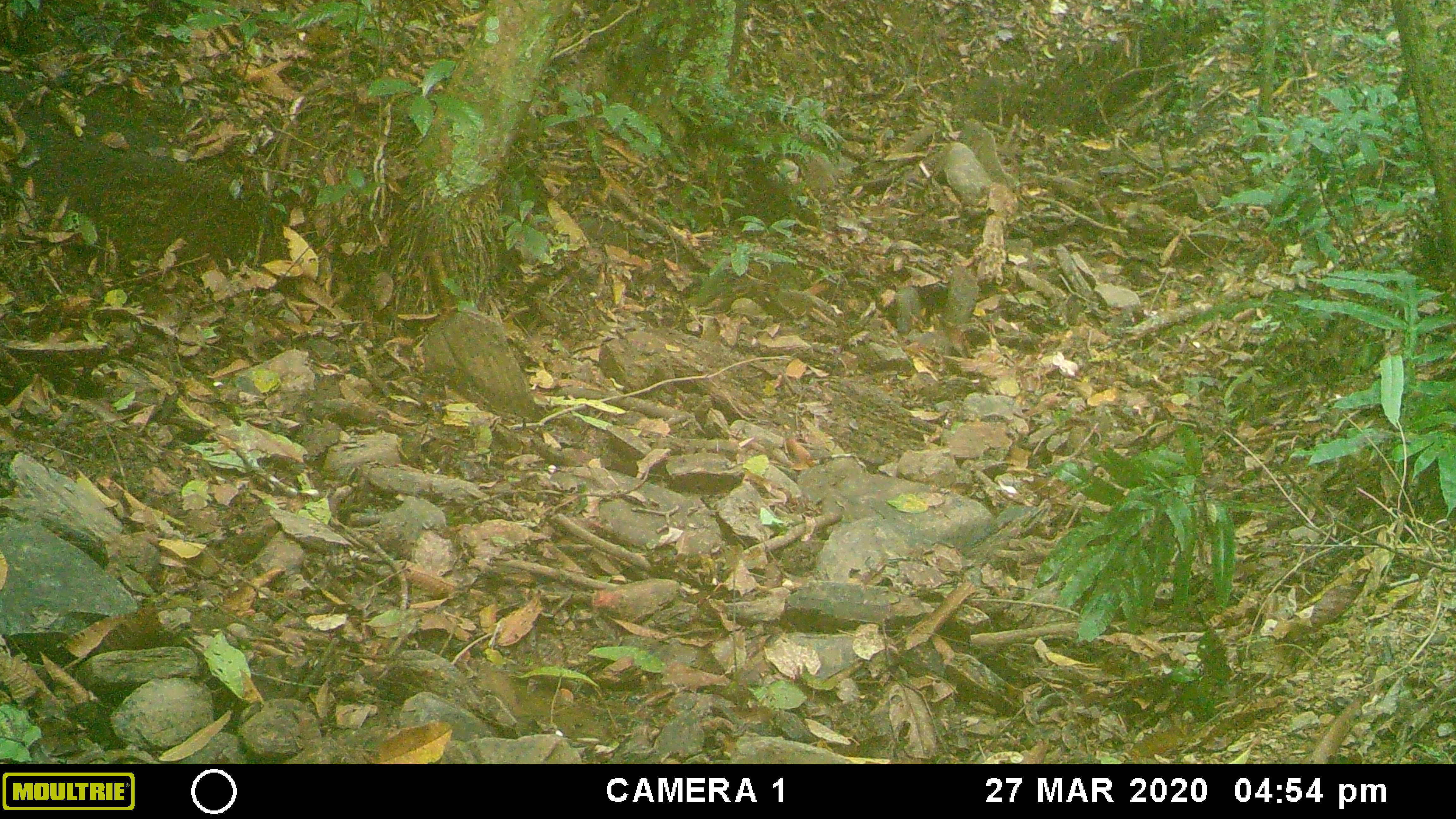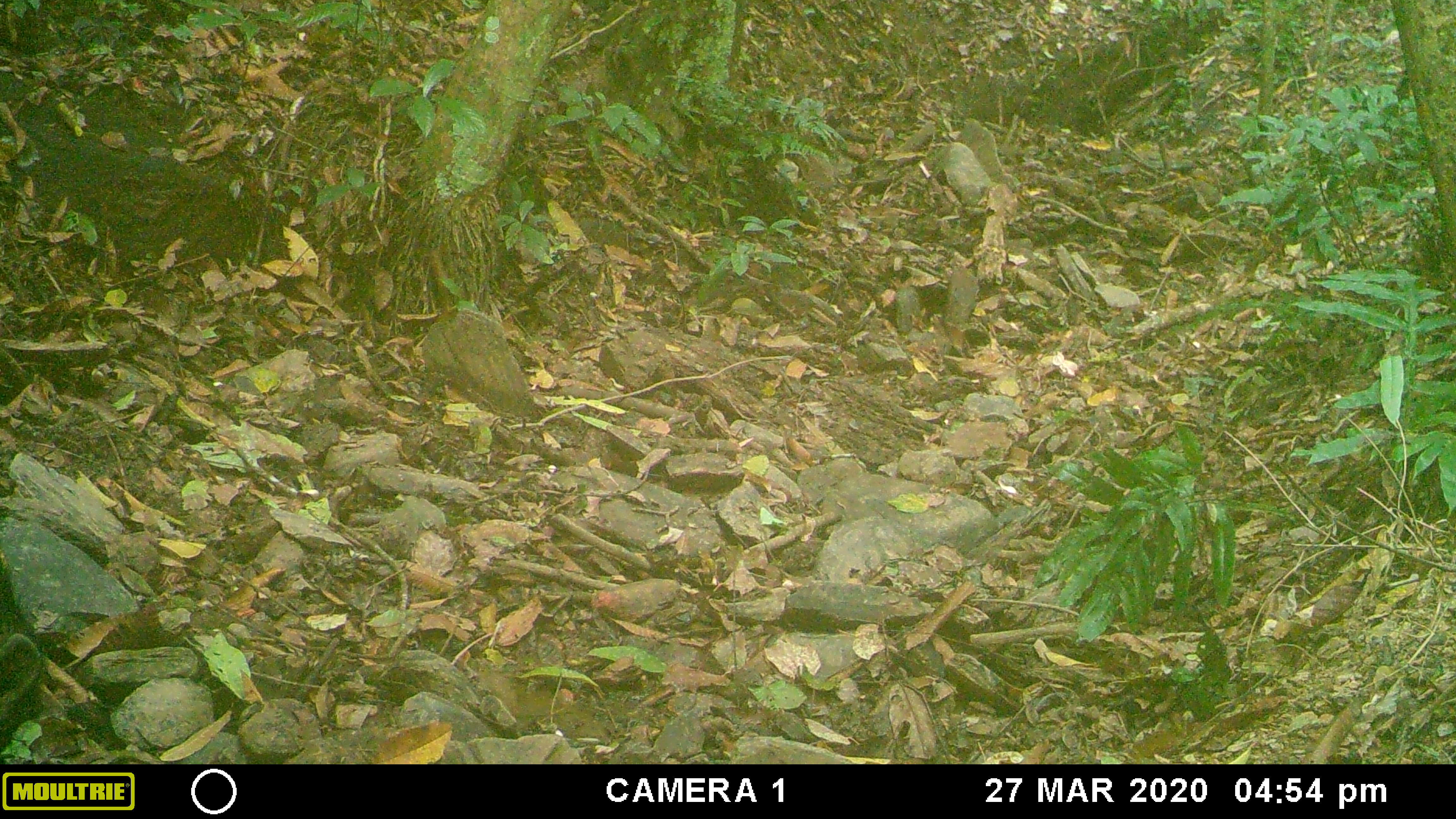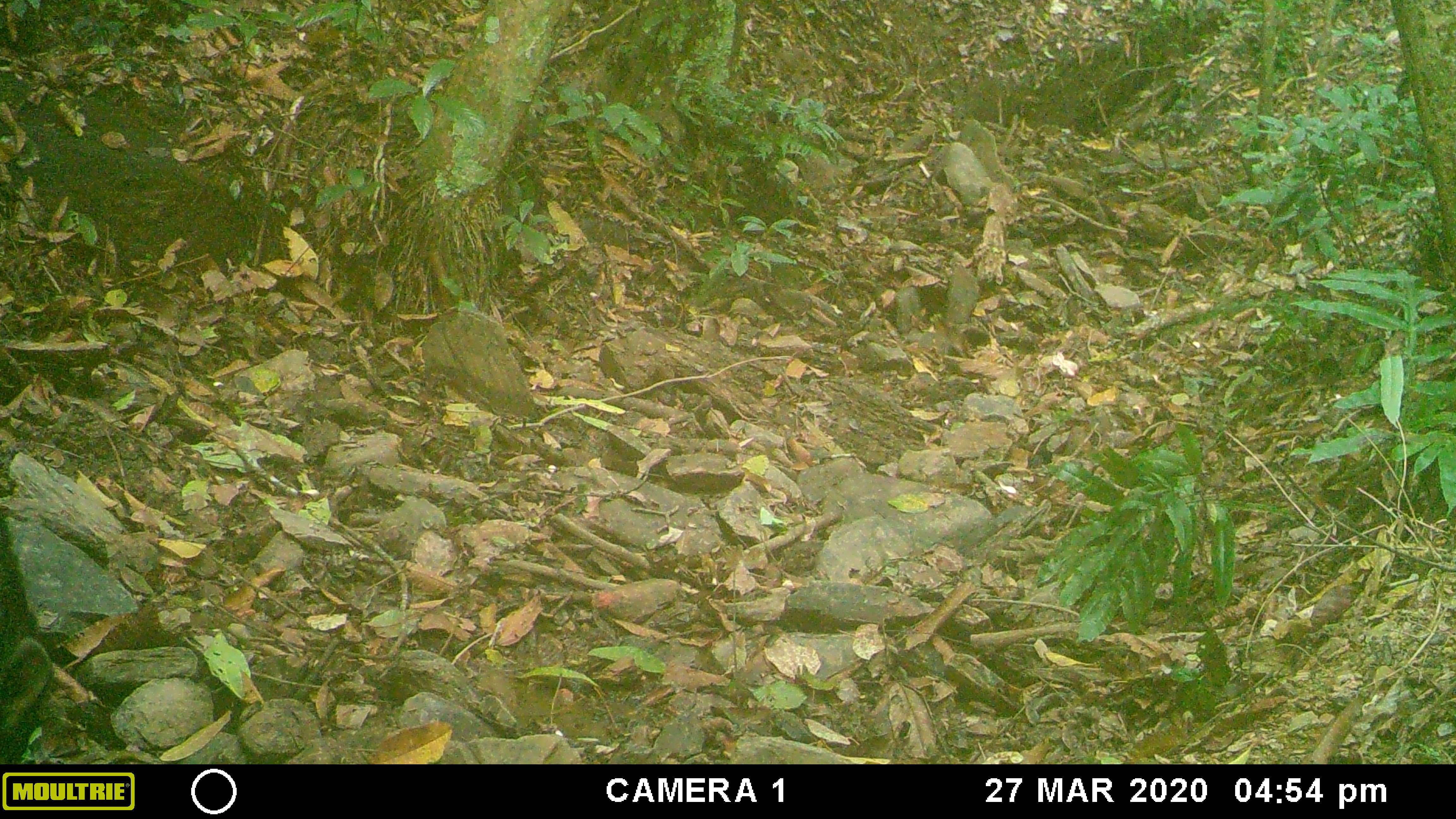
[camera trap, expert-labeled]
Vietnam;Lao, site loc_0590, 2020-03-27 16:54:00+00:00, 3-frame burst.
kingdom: Animalia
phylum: Chordata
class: Mammalia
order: Artiodactyla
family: Suidae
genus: Sus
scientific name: Sus scrofa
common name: eurasian wild pig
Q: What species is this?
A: Eurasian wild pig (Sus scrofa).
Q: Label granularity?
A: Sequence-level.